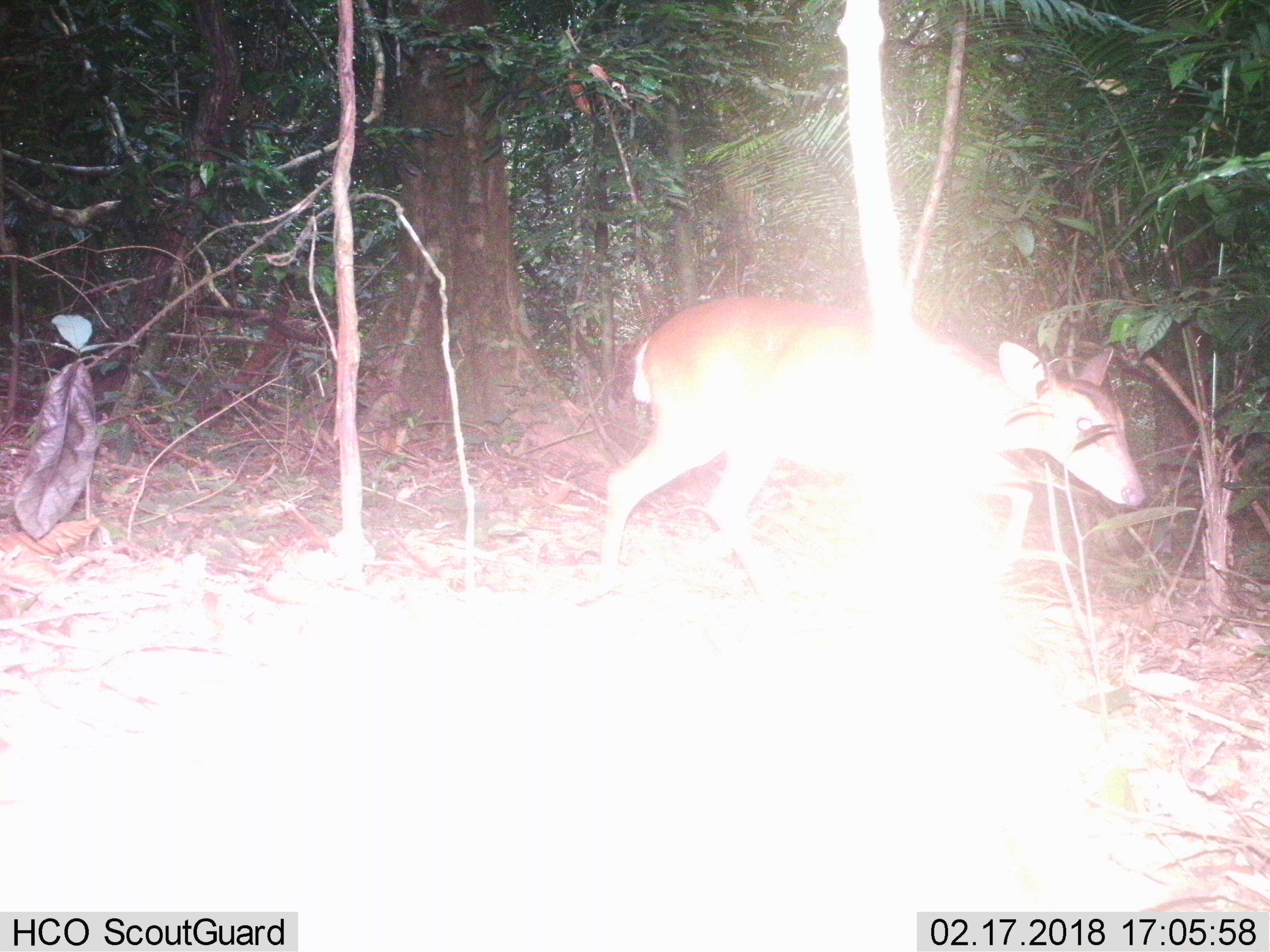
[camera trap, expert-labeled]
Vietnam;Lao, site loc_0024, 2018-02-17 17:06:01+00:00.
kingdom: Animalia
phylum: Chordata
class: Mammalia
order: Artiodactyla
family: Cervidae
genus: Muntiacus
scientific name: Muntiacus vuquangensis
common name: large-antlered muntjac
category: large antlered muntjac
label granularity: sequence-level